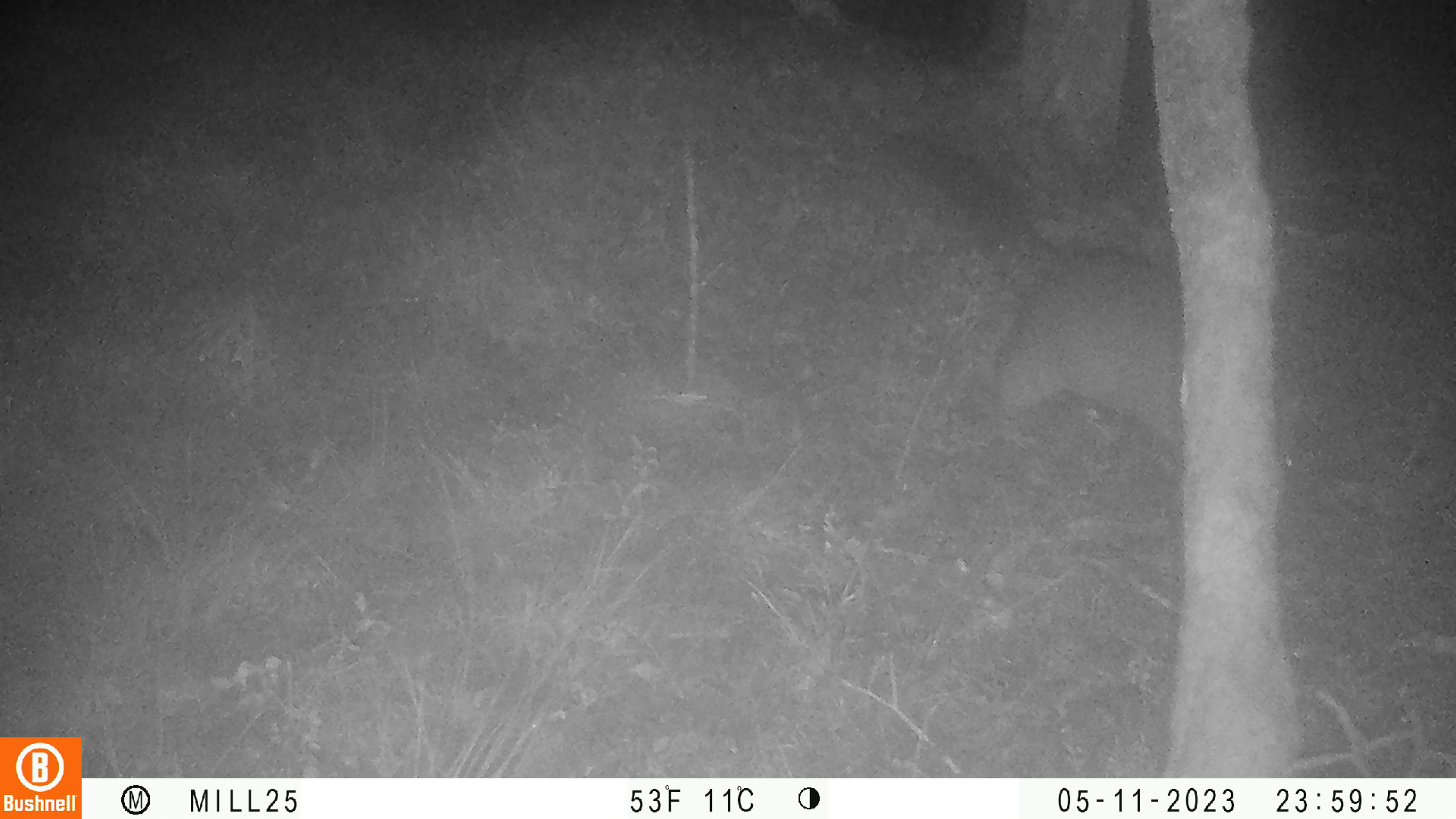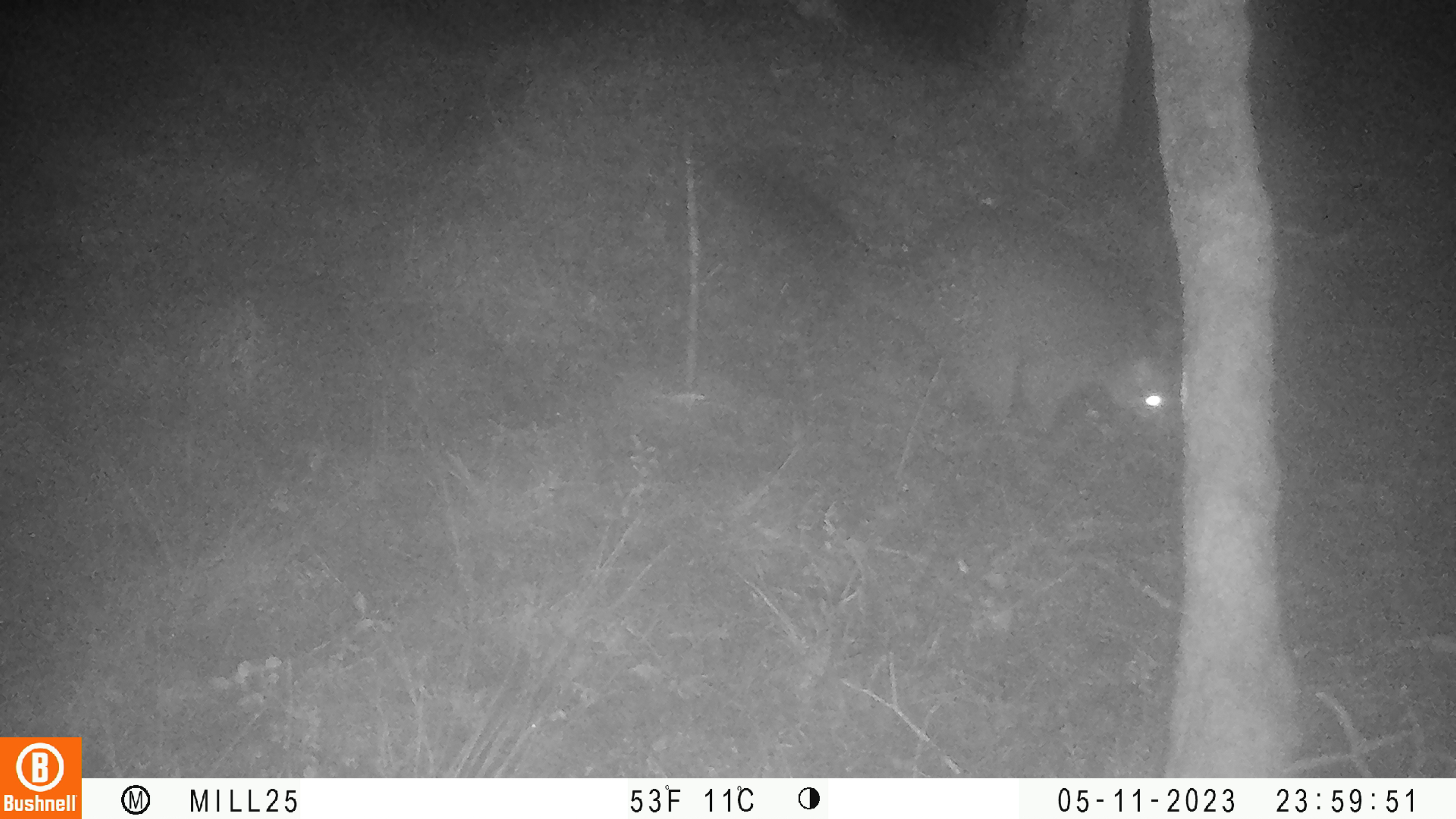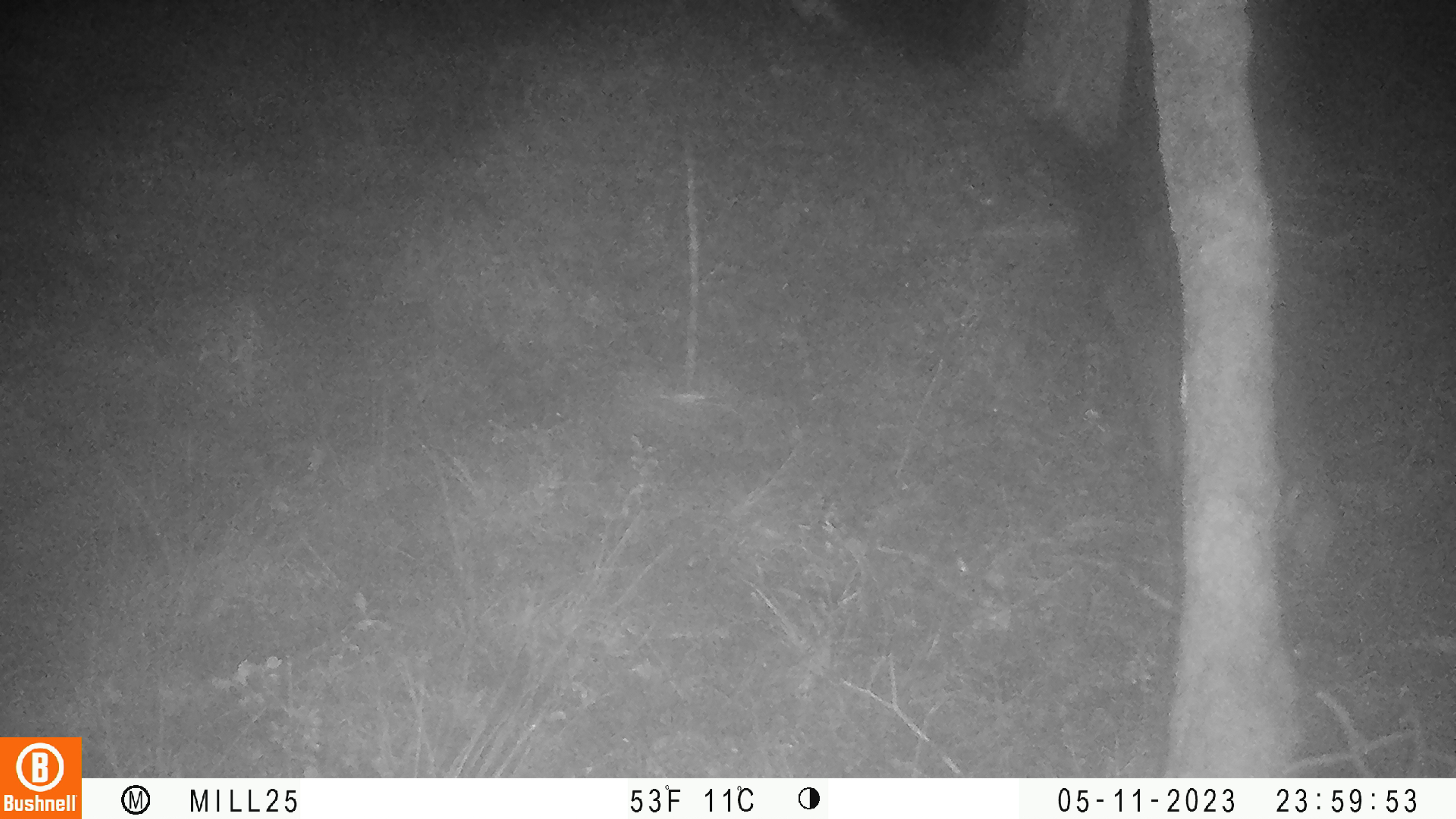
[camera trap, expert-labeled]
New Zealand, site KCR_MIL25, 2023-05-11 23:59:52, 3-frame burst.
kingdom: Animalia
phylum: Chordata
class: Mammalia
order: Diprotodontia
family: Phalangeridae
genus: Trichosurus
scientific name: Trichosurus vulpecula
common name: common brushtail possum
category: possum